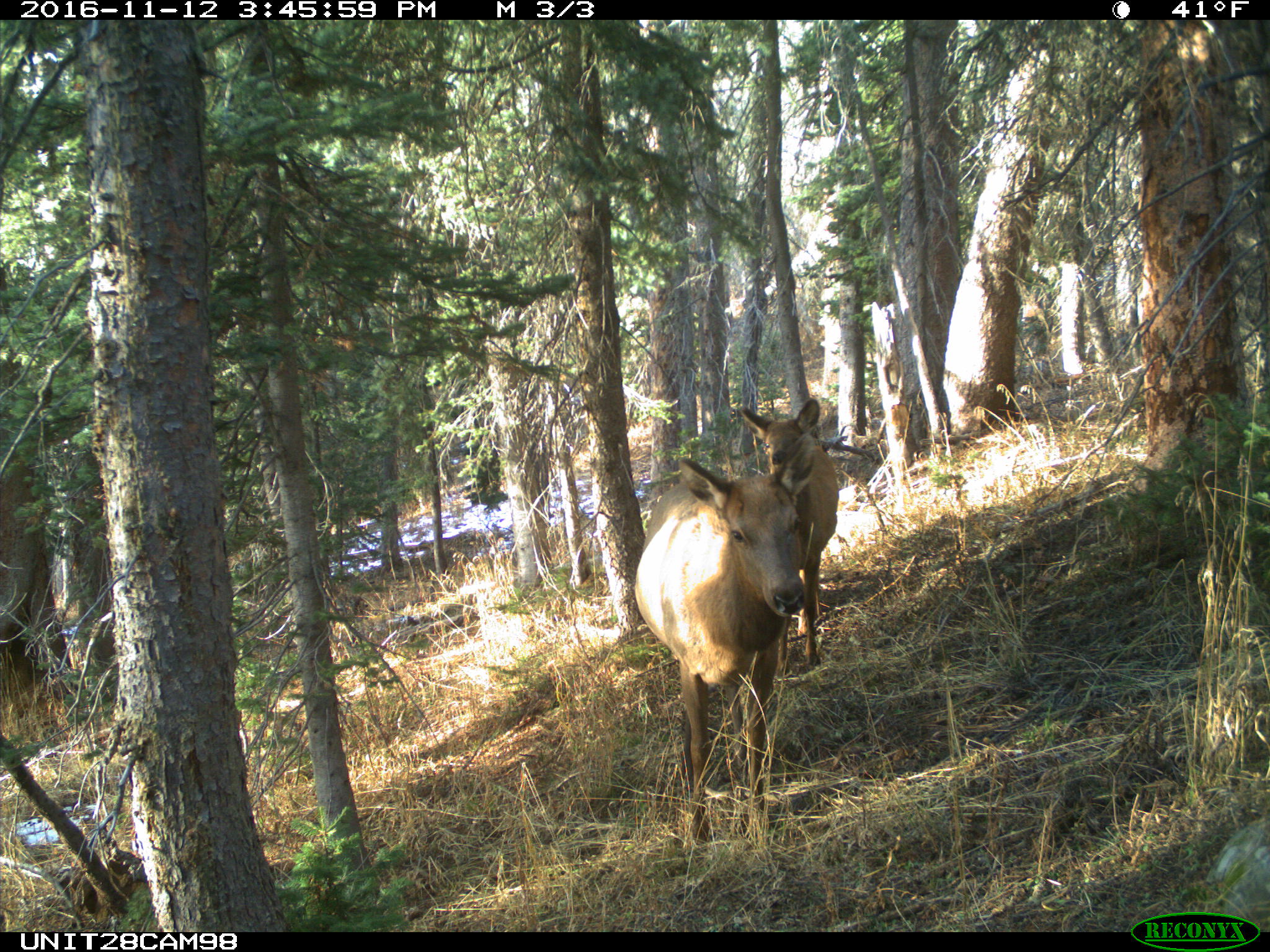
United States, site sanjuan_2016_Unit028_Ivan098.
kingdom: Animalia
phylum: Chordata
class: Mammalia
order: Artiodactyla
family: Cervidae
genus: Cervus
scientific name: Cervus elaphus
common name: red deer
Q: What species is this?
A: Cervus elaphus (red deer).